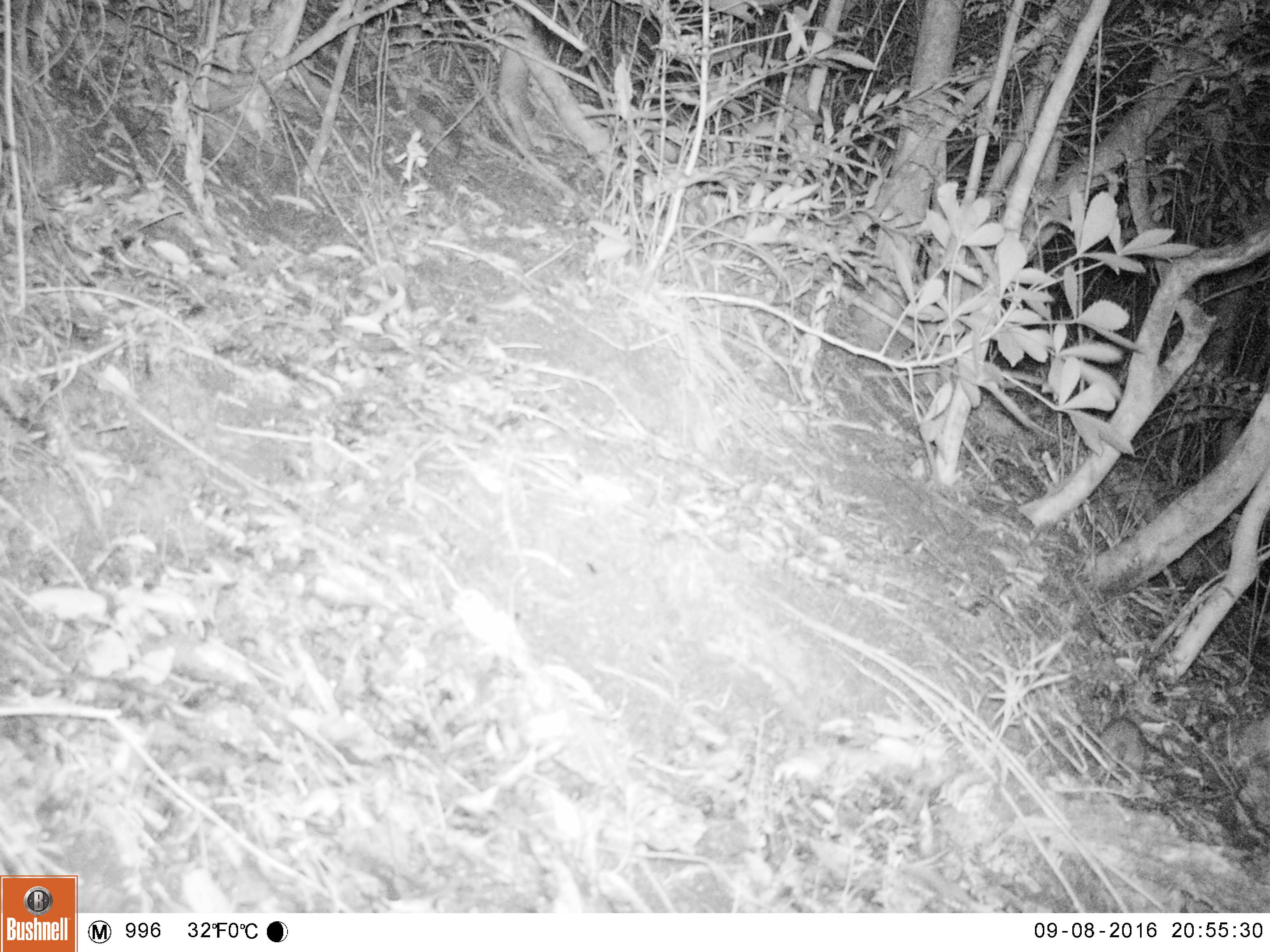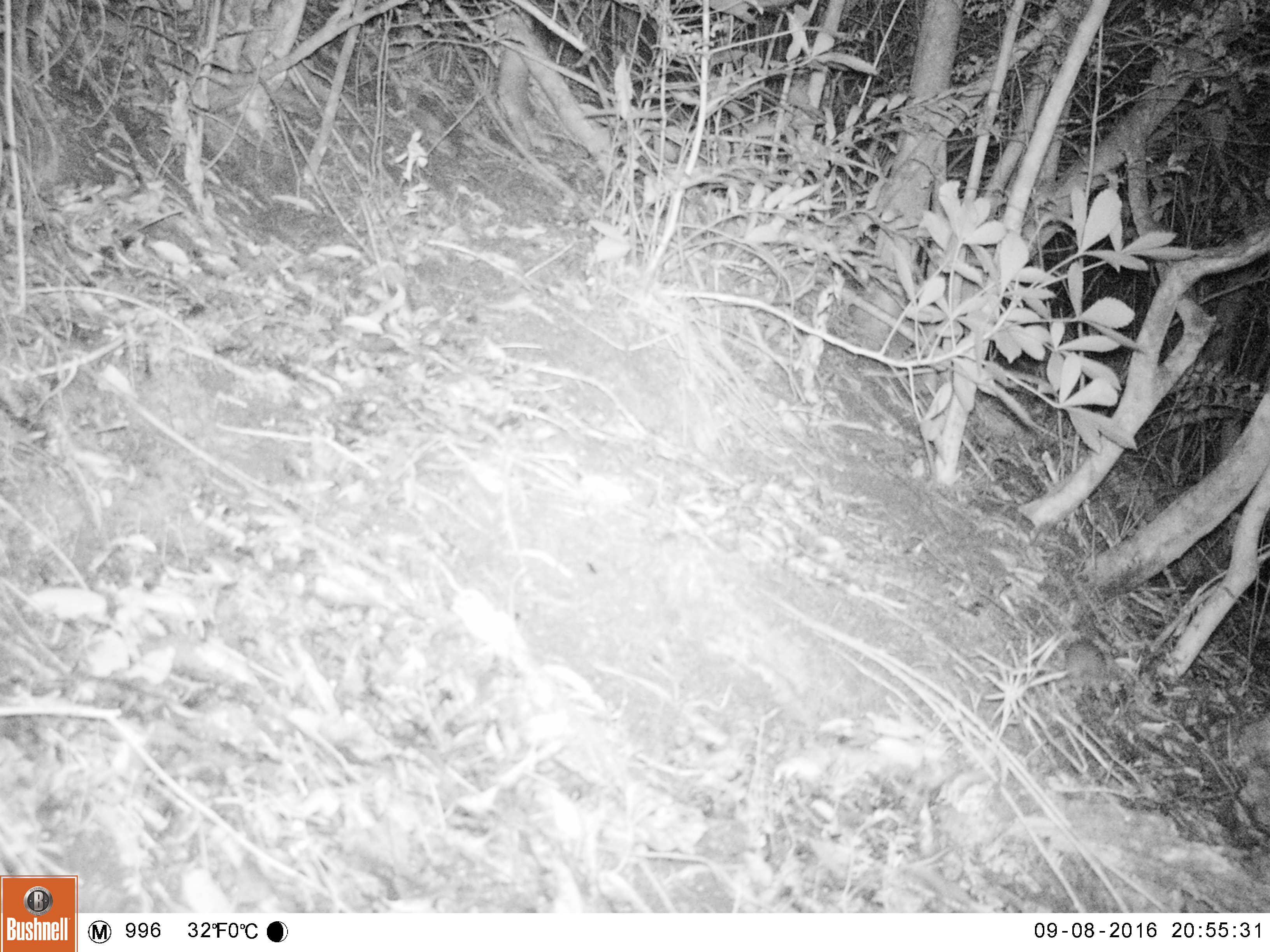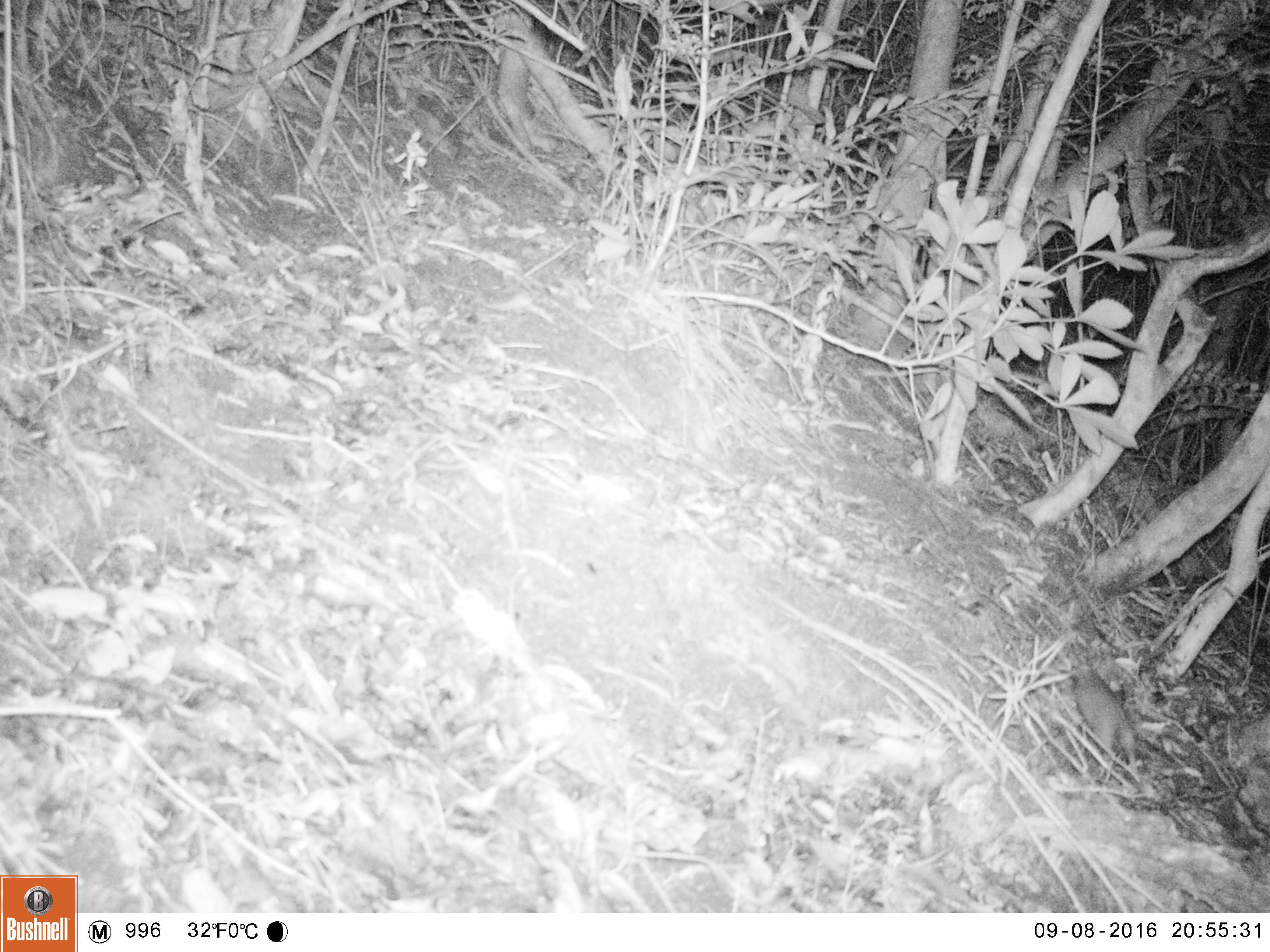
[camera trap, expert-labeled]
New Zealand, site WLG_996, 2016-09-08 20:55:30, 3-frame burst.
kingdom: Animalia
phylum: Chordata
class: Mammalia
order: Rodentia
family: Muridae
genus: Rattus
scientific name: Rattus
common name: rat